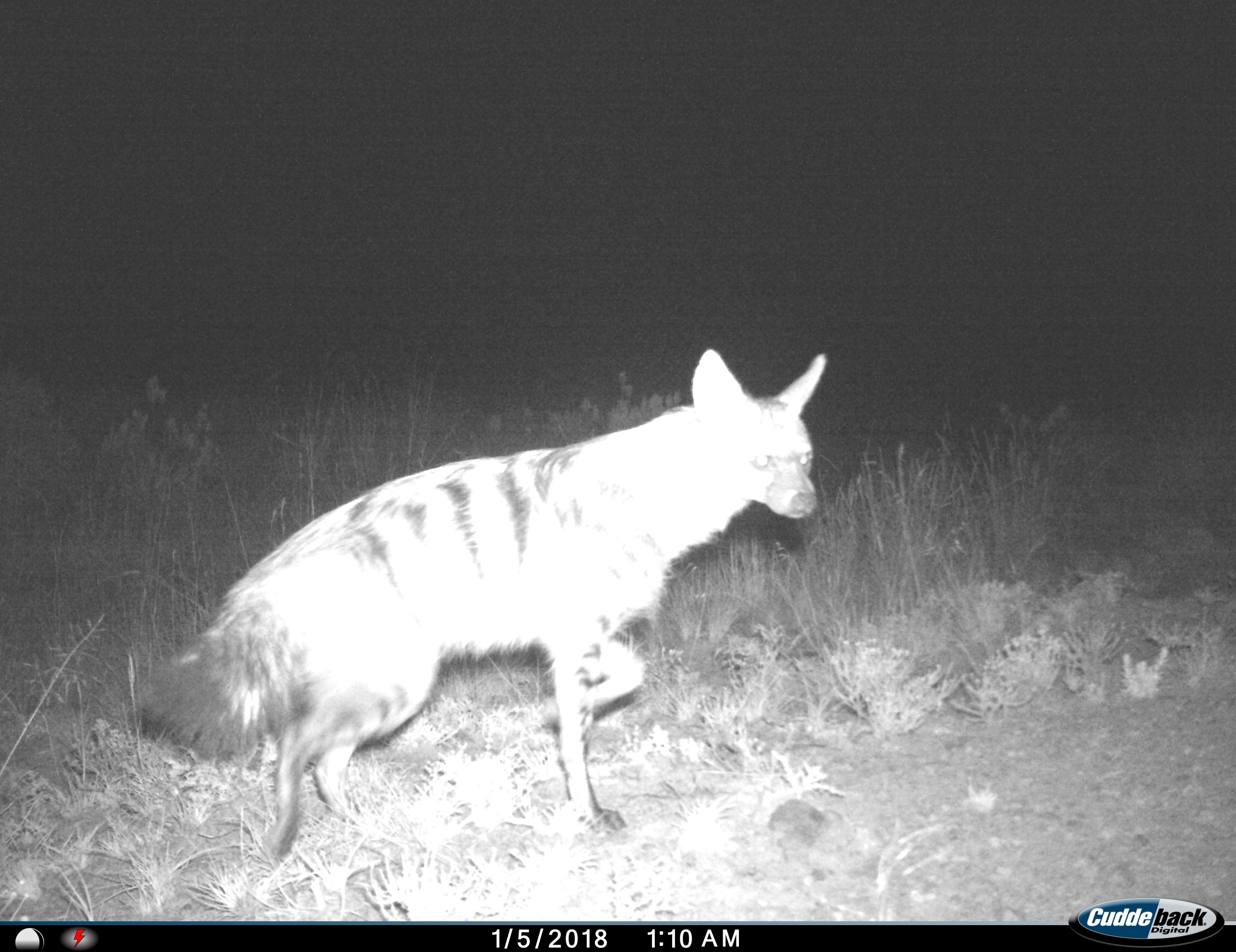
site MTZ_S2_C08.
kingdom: Animalia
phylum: Chordata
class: Mammalia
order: Carnivora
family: Hyaenidae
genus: Proteles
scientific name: Proteles cristatus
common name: aardwolf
Aardwolf (Proteles cristatus), count 1. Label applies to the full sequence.